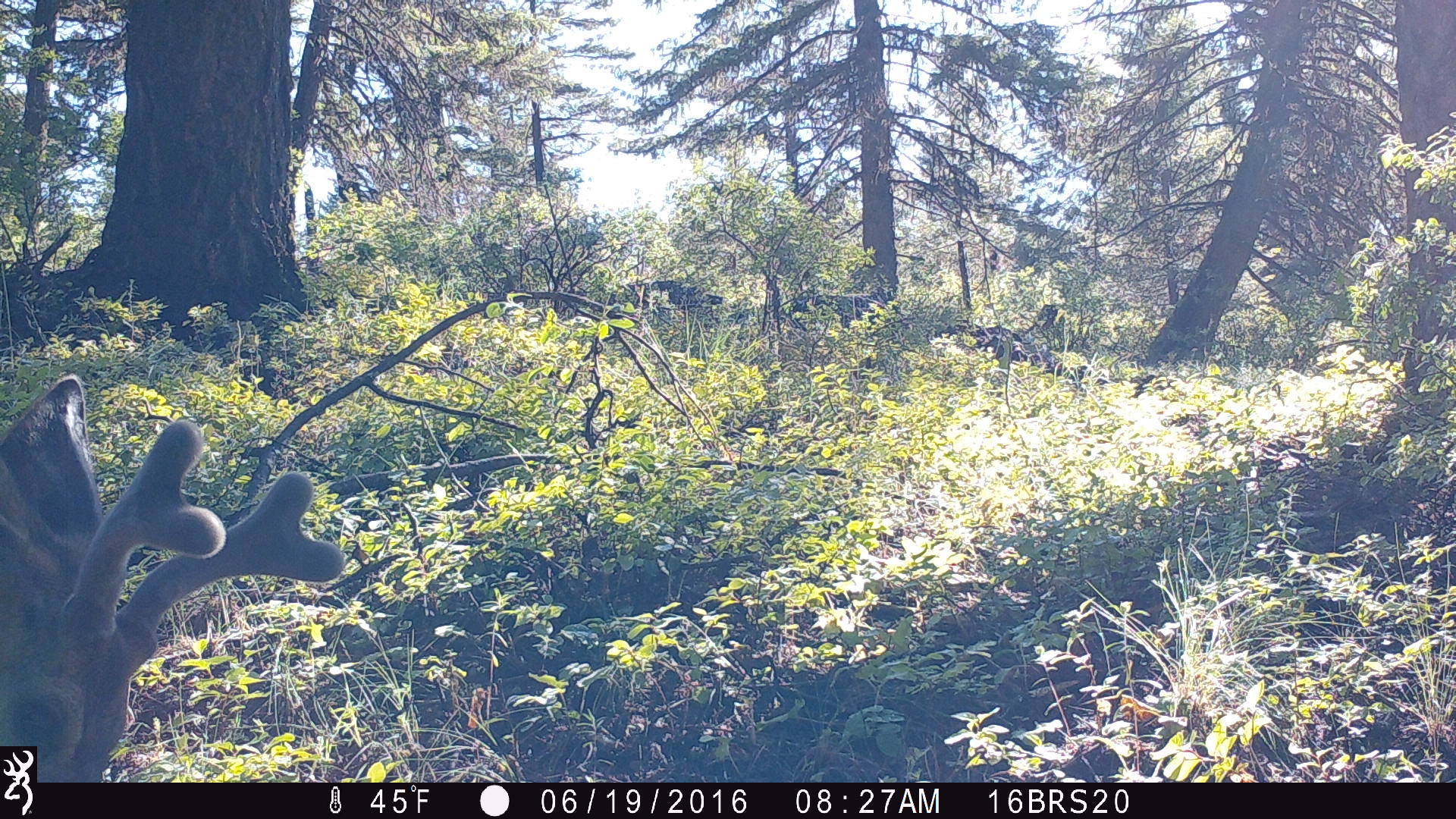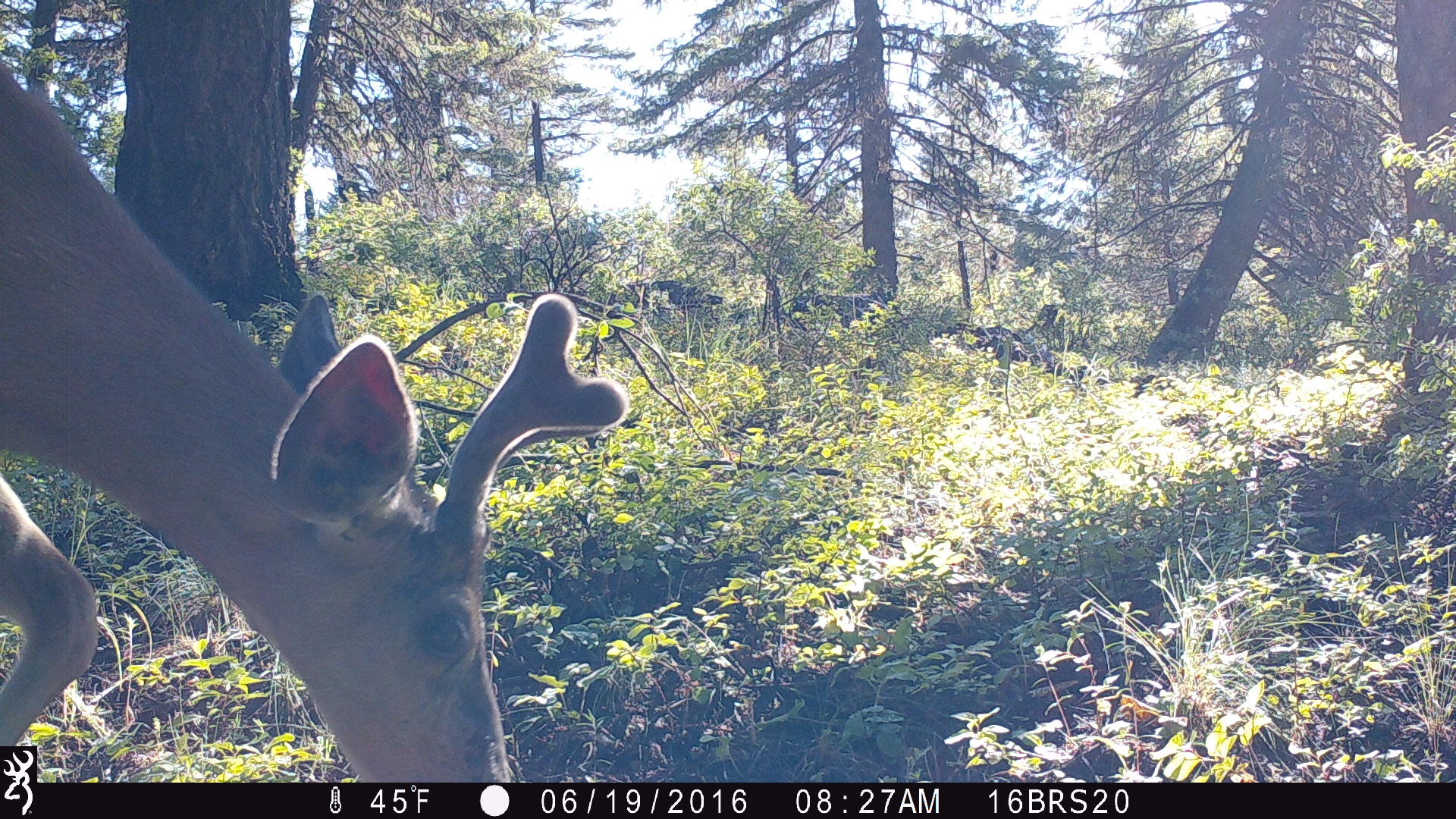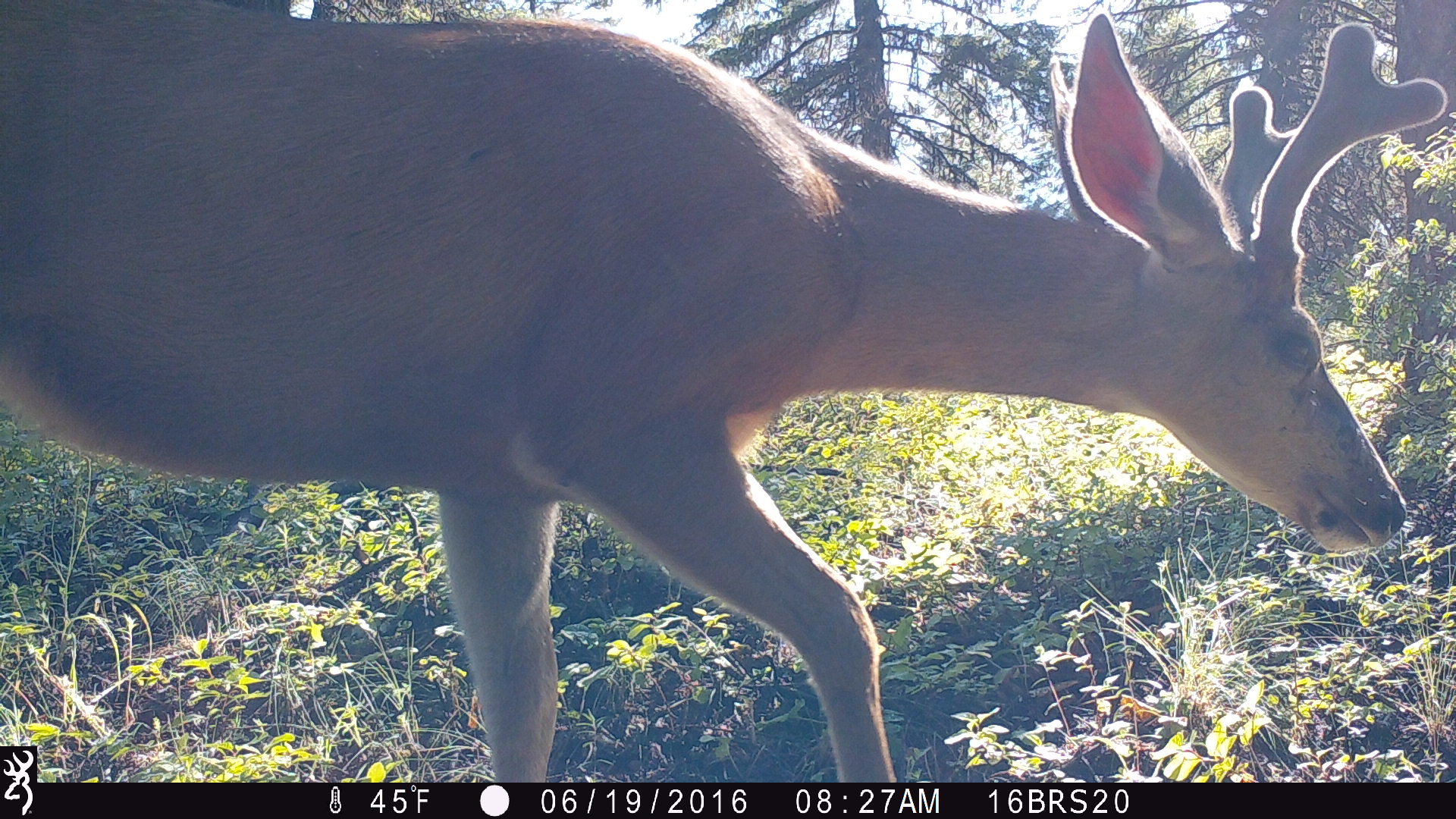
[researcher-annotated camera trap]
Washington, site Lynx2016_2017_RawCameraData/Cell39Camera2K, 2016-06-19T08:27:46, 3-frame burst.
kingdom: Animalia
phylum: Chordata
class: Mammalia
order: Artiodactyla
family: Cervidae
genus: Odocoileus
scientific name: Odocoileus hemionus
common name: mule deer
Odocoileus hemionus (mule deer). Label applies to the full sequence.